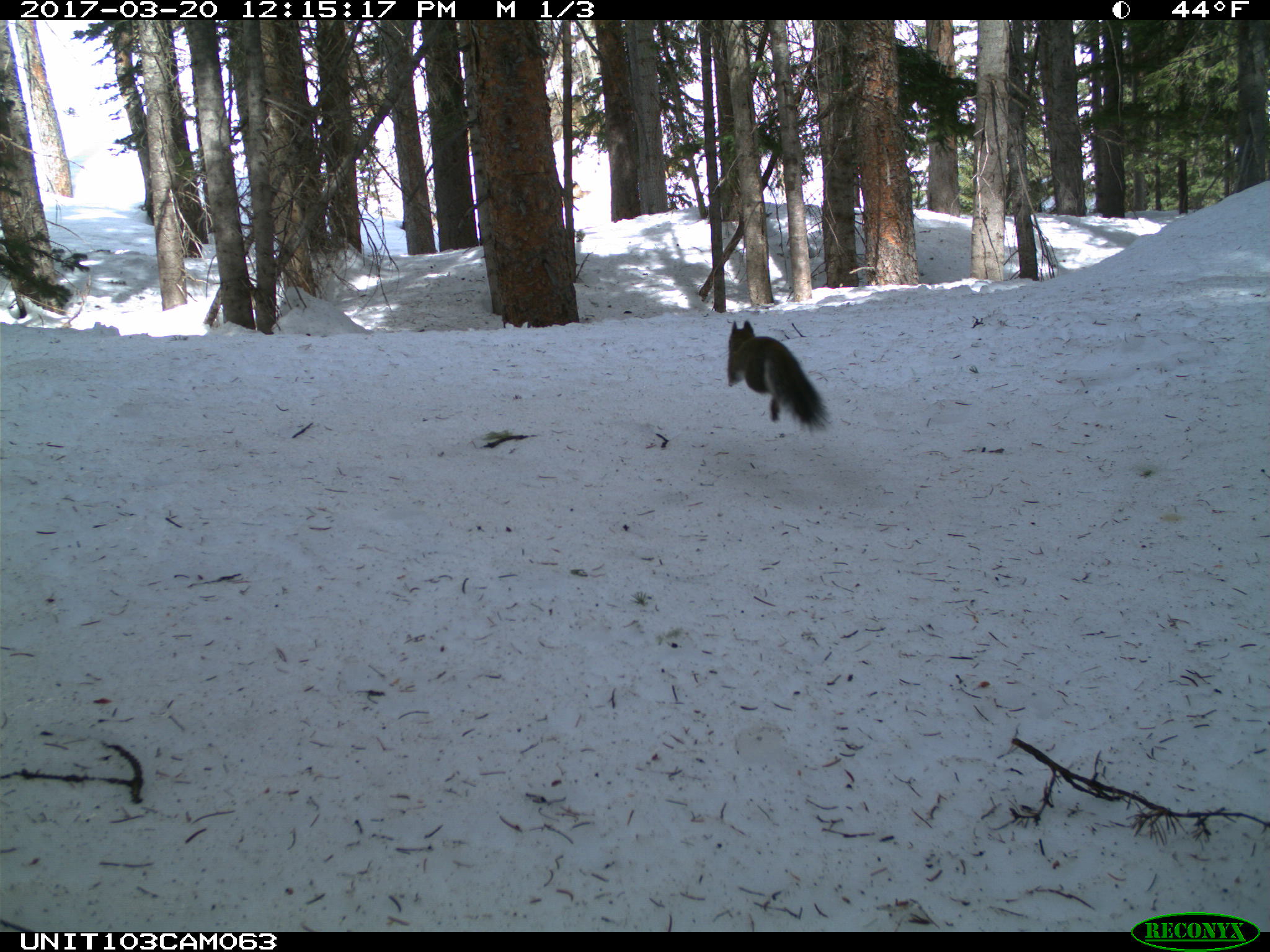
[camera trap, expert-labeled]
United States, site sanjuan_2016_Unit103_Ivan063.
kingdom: Animalia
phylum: Chordata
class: Mammalia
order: Rodentia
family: Sciuridae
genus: Tamiasciurus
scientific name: Tamiasciurus hudsonicus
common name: american red squirrel